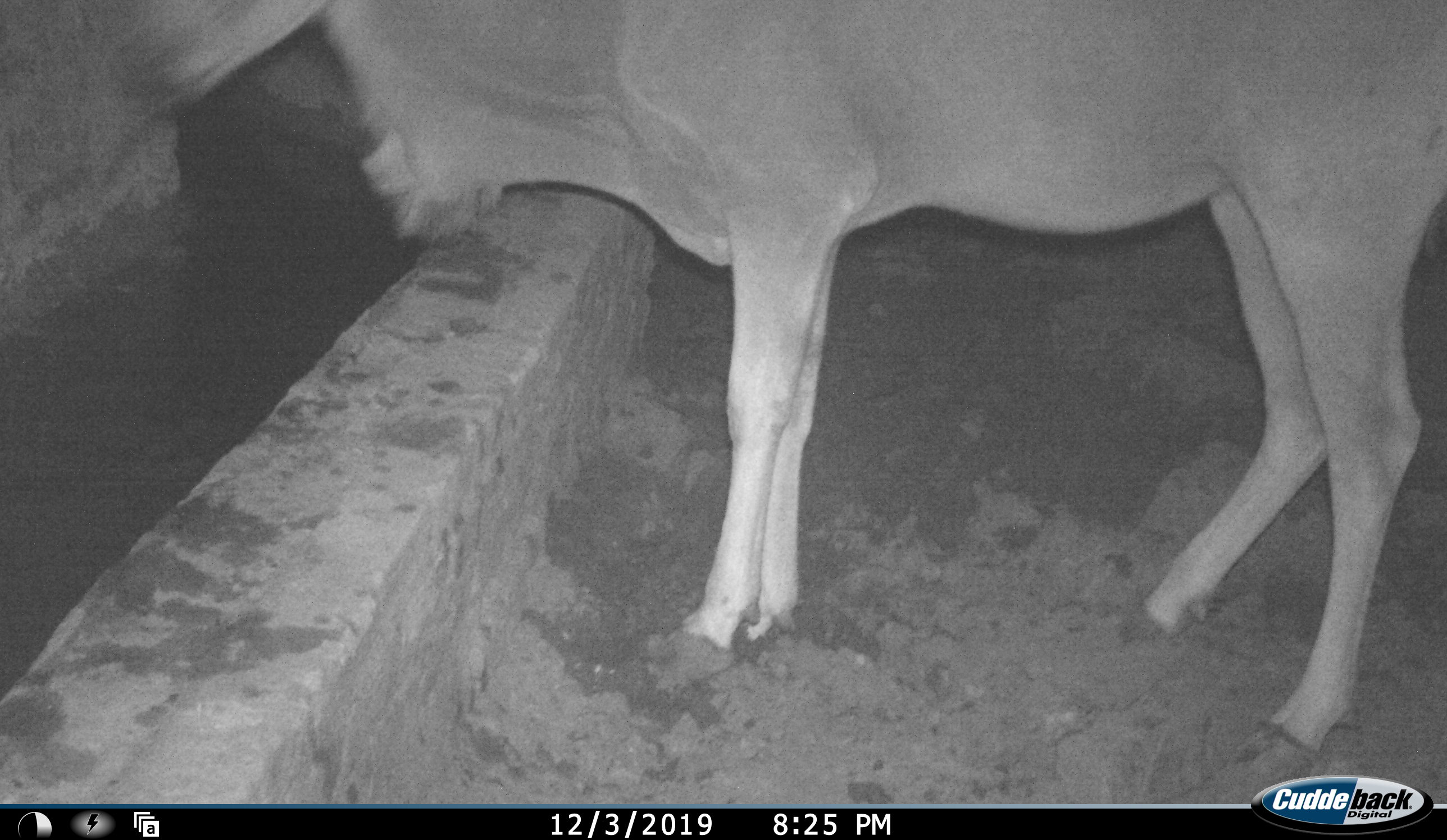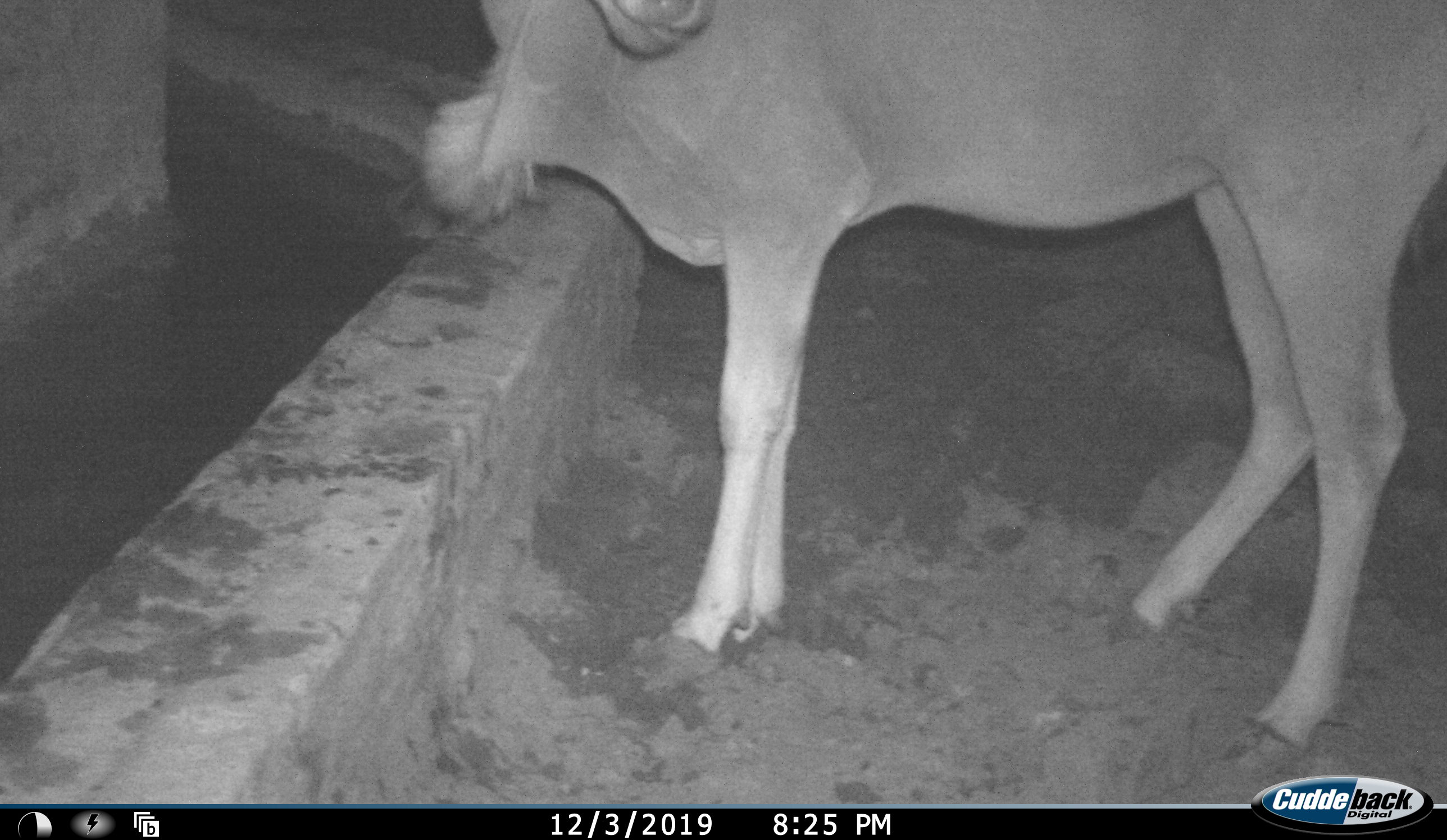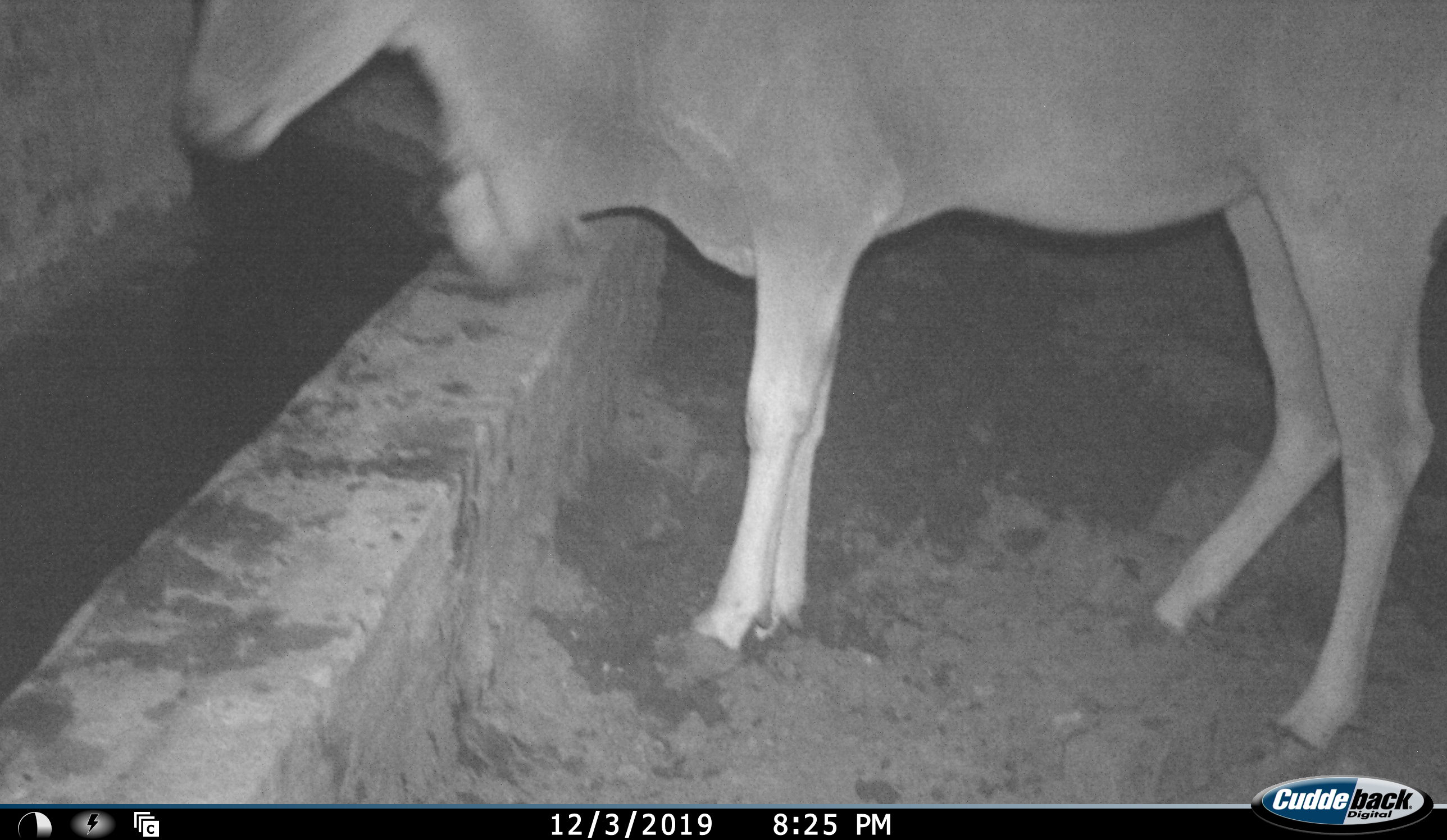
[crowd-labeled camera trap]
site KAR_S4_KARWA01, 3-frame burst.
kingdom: Animalia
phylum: Chordata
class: Mammalia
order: Artiodactyla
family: Bovidae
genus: Tragelaphus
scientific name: Tragelaphus oryx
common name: eland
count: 1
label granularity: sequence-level